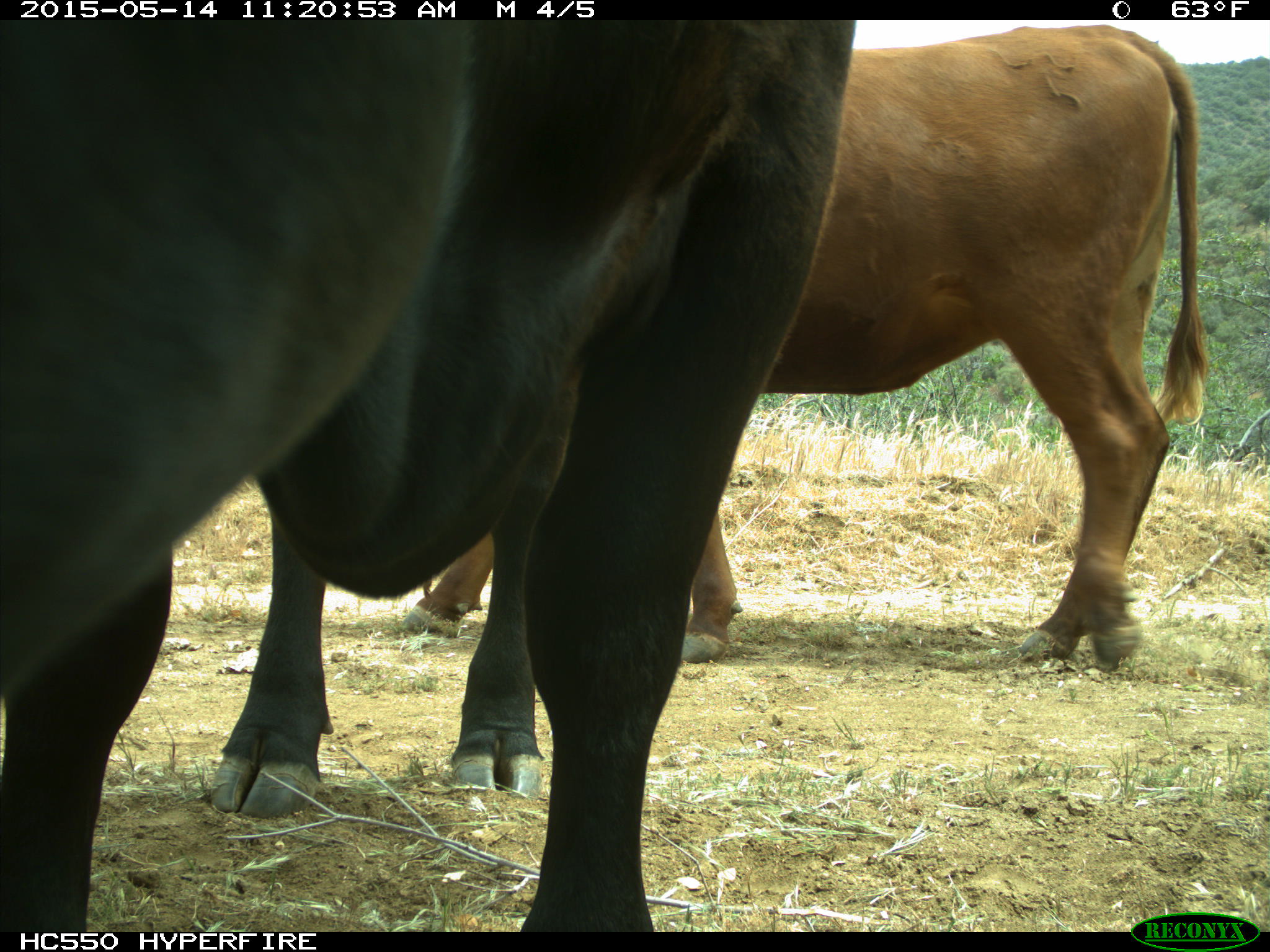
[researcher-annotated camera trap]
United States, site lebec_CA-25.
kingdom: Animalia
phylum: Chordata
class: Mammalia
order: Artiodactyla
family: Bovidae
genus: Bos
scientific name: Bos taurus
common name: domestic cow